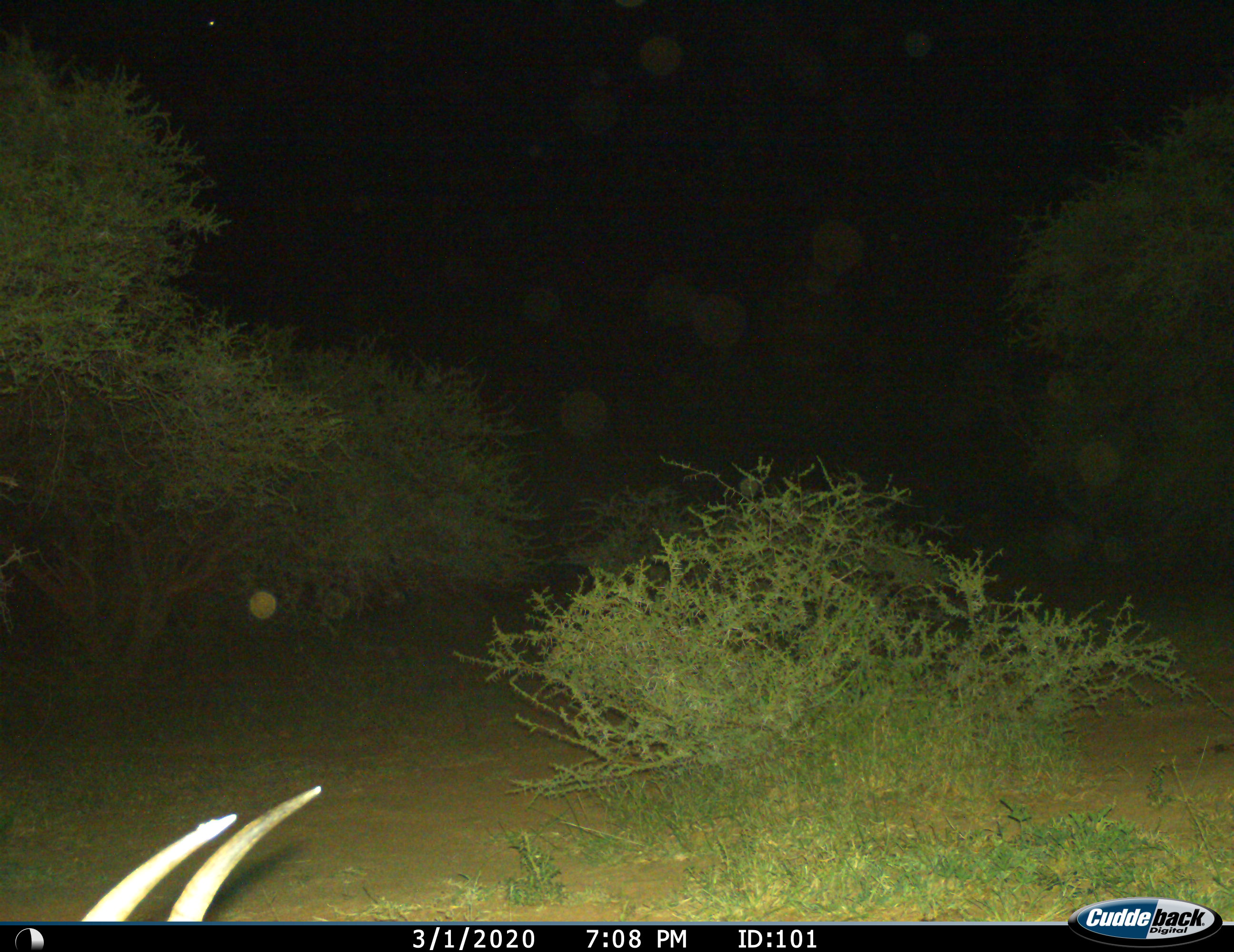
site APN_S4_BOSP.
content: unidentified animal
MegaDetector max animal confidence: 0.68